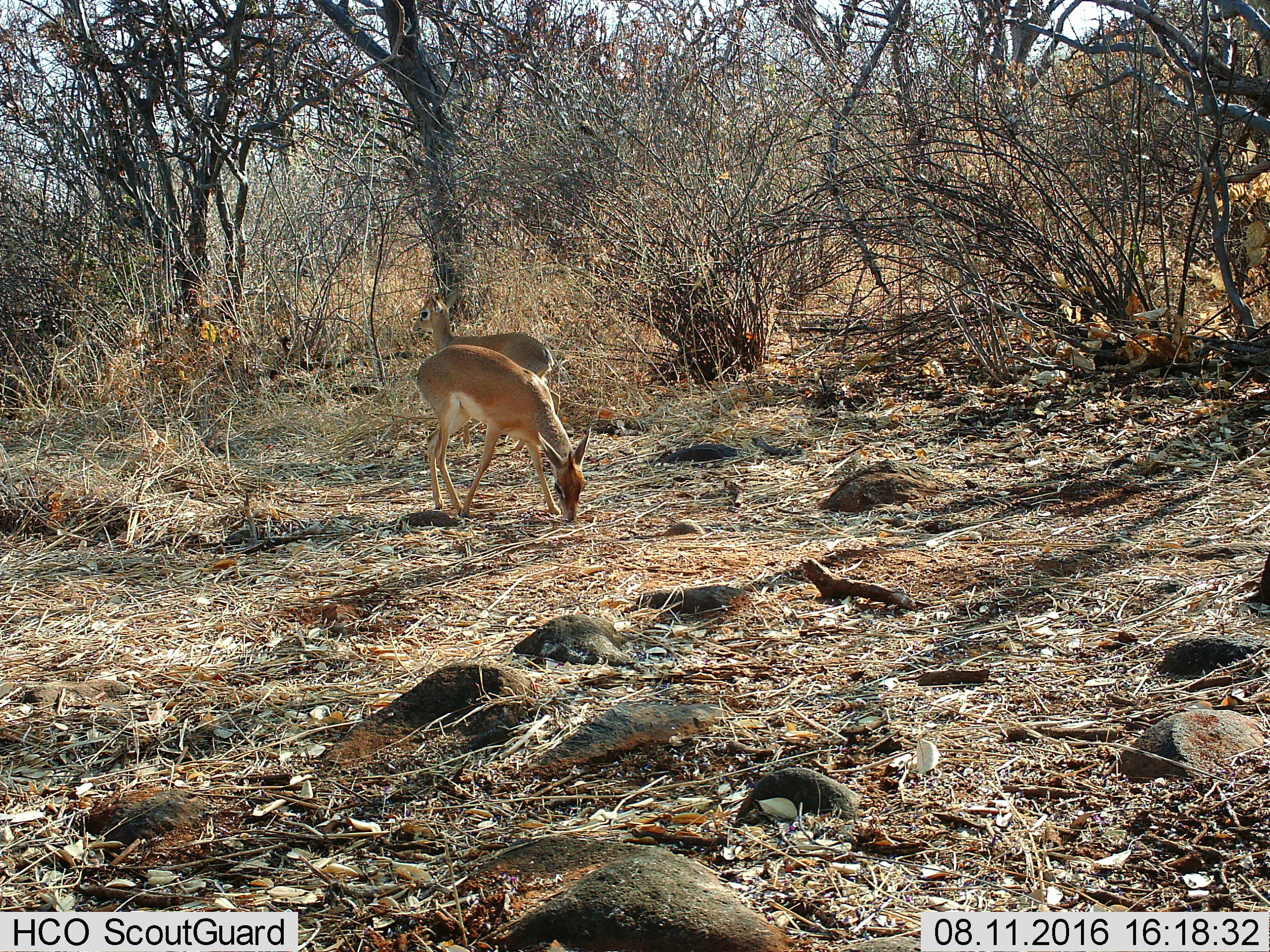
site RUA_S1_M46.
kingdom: Animalia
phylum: Chordata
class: Mammalia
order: Artiodactyla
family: Bovidae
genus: Madoqua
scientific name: Madoqua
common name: dik-dik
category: dikdik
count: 2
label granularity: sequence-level